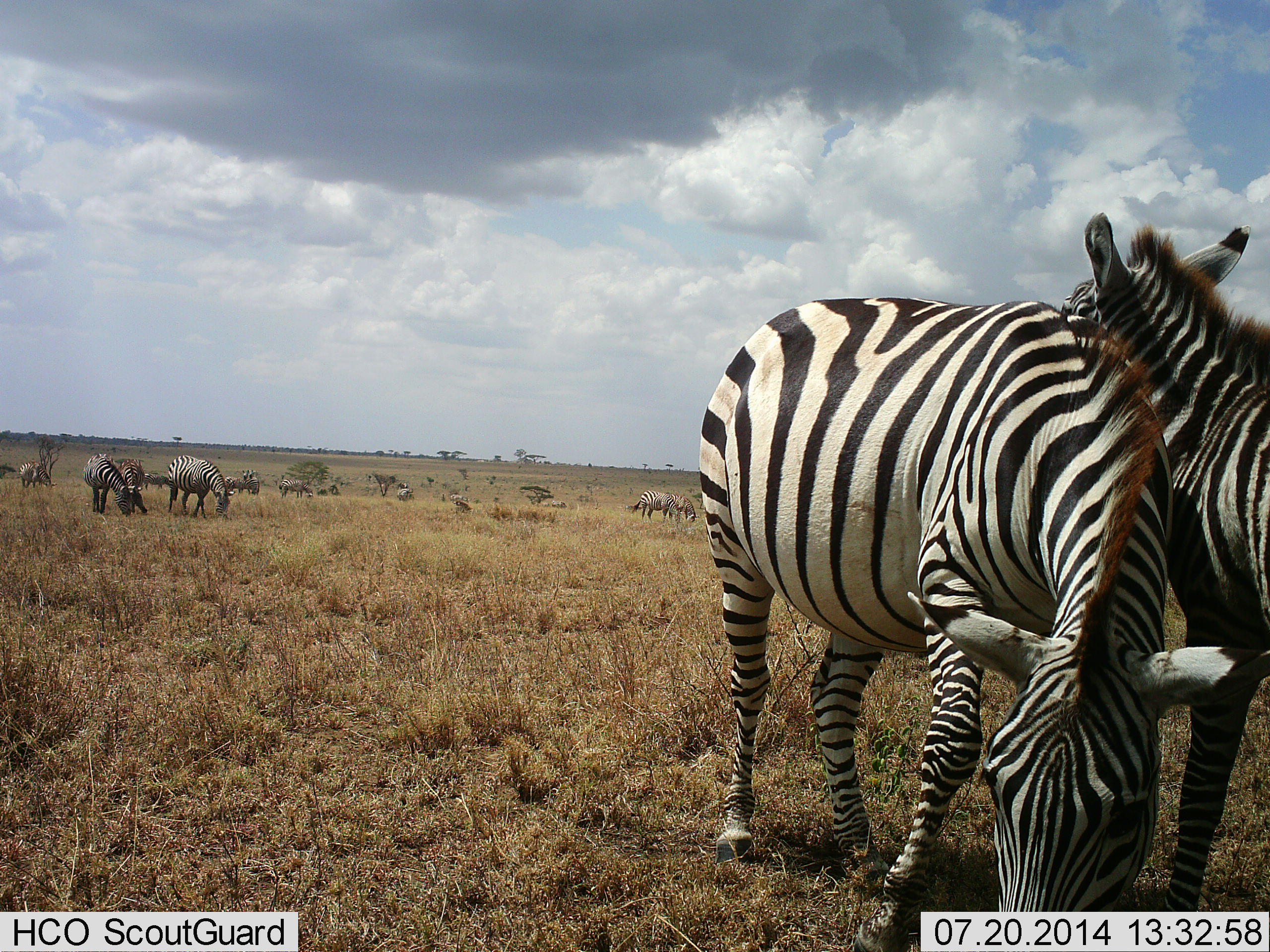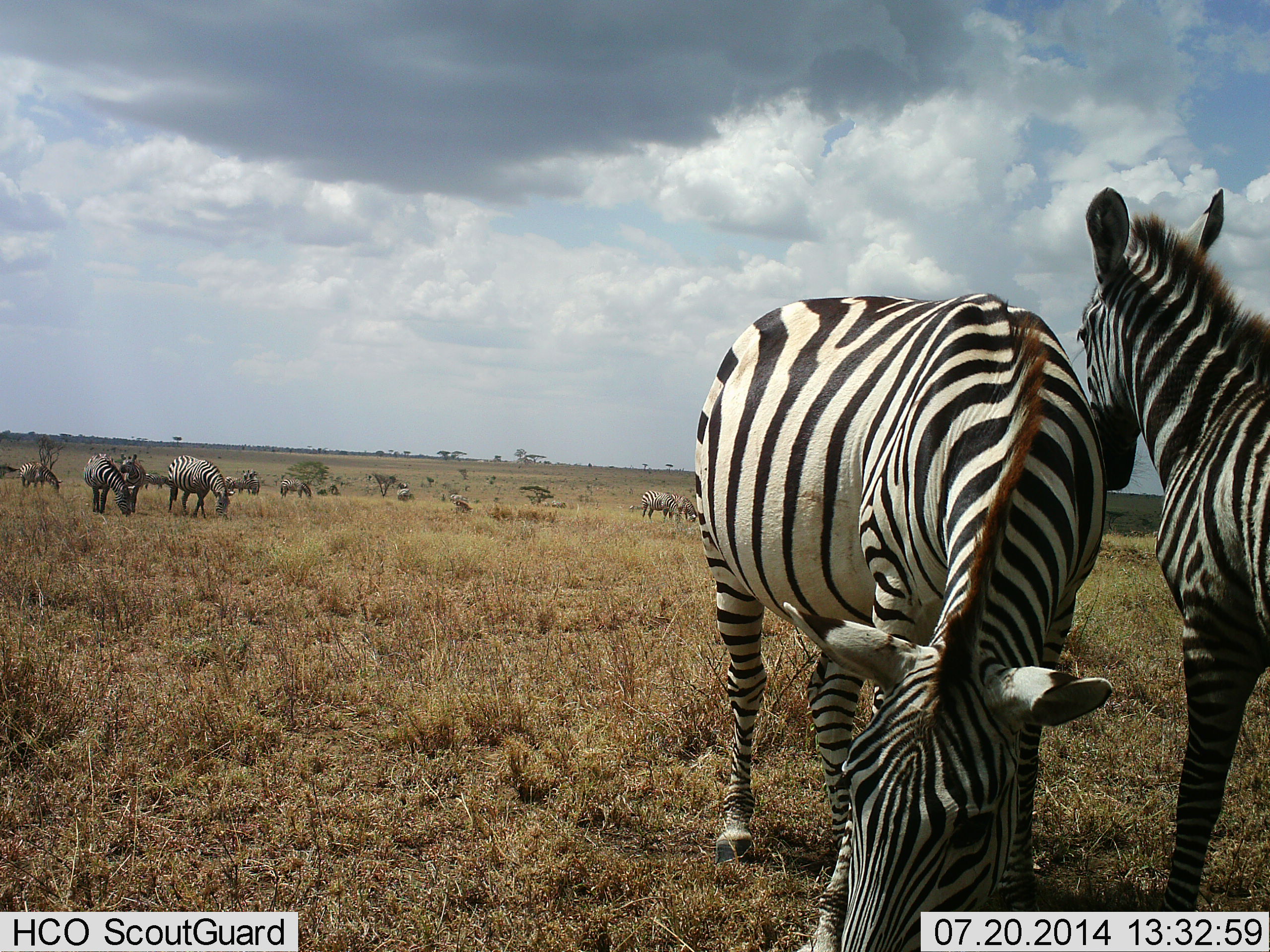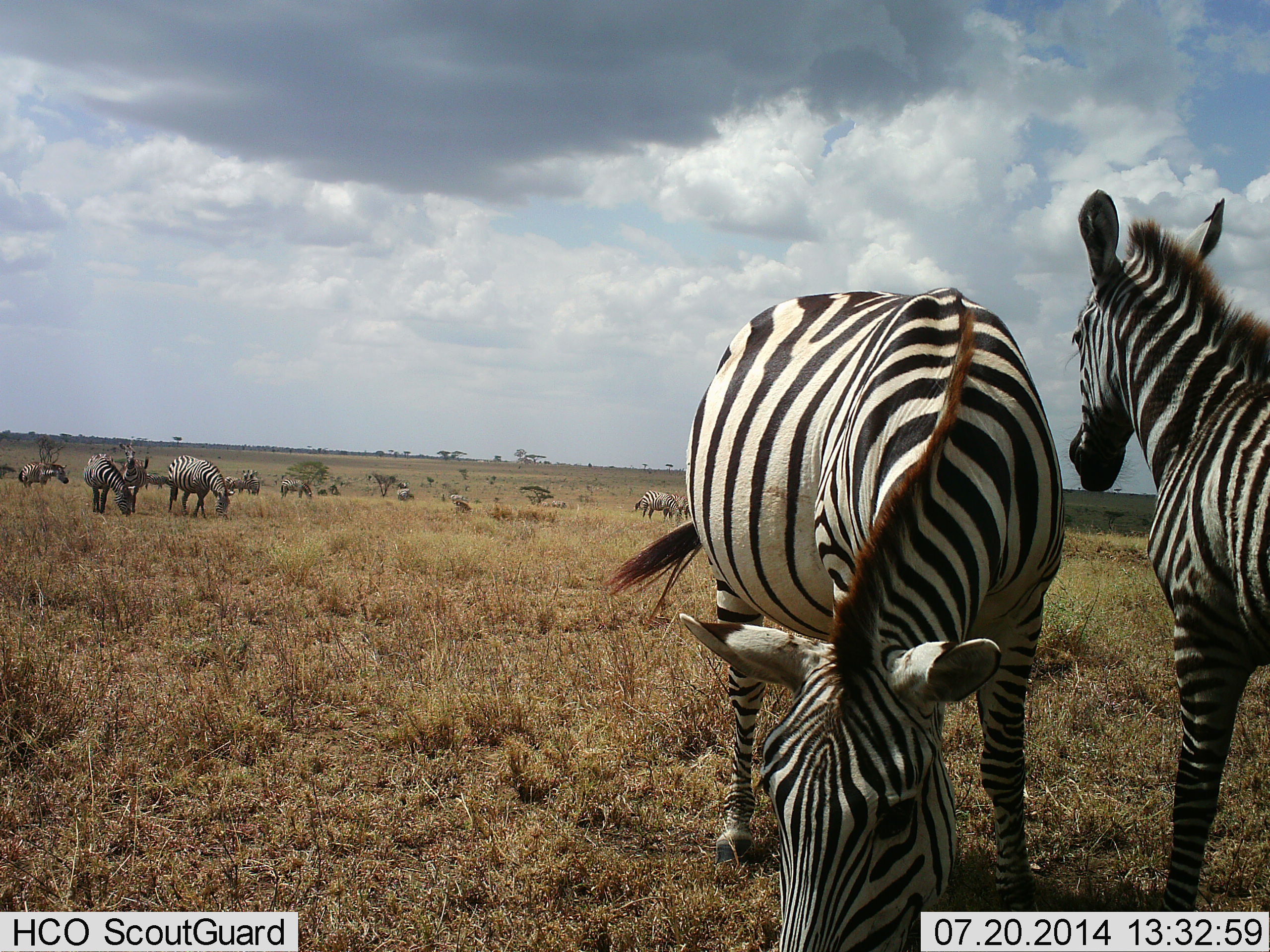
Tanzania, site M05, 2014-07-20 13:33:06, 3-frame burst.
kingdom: Animalia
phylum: Chordata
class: Mammalia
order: Perissodactyla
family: Equidae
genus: Equus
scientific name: Equus quagga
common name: plains zebra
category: zebra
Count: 11-50.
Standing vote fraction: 80%.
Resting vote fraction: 0%.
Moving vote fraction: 10%.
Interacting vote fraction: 10%.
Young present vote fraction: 30%.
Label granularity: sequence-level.